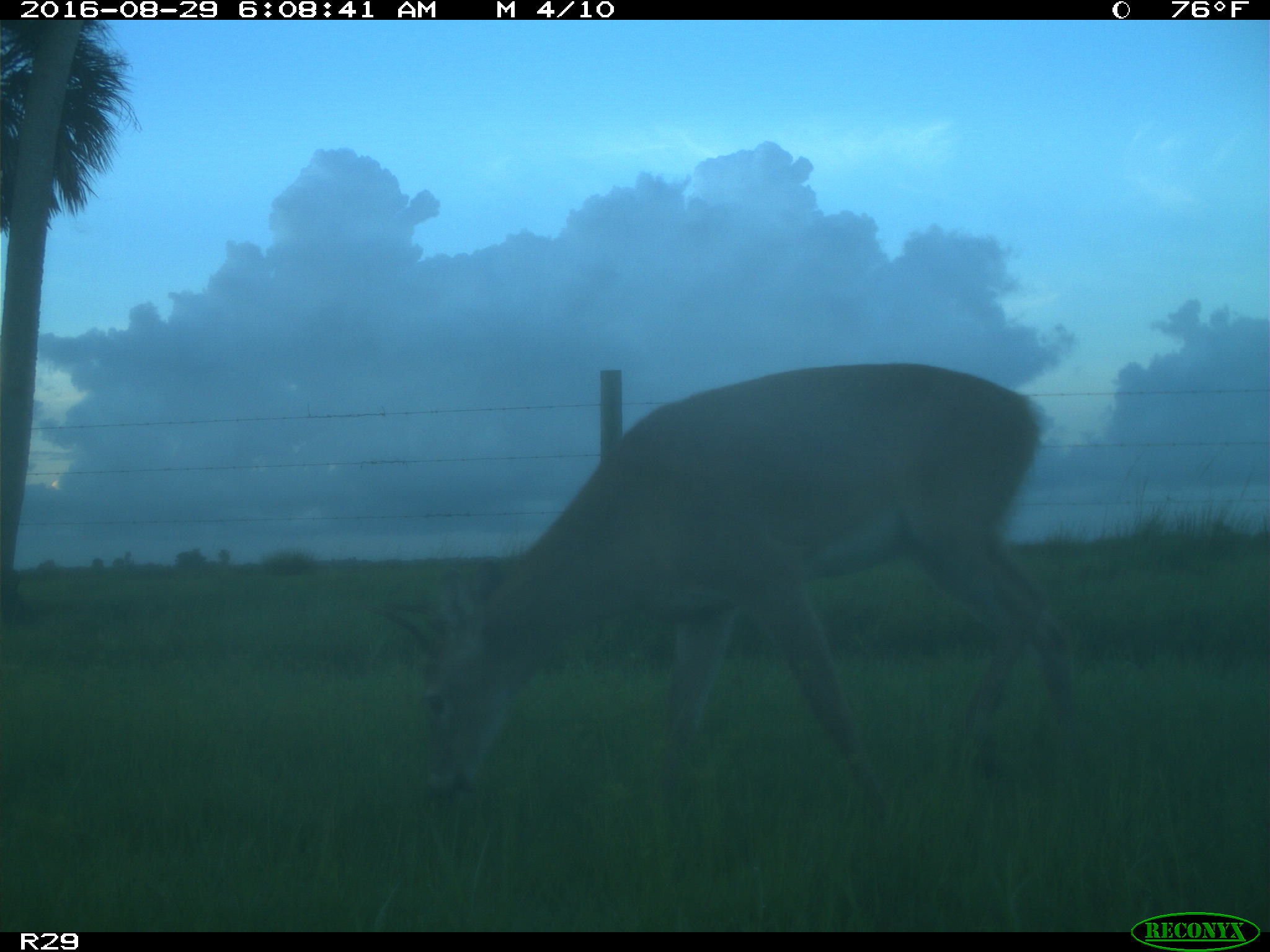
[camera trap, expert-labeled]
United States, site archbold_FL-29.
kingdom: Animalia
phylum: Chordata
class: Mammalia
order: Artiodactyla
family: Cervidae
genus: Odocoileus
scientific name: Odocoileus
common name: deer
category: unidentified deer